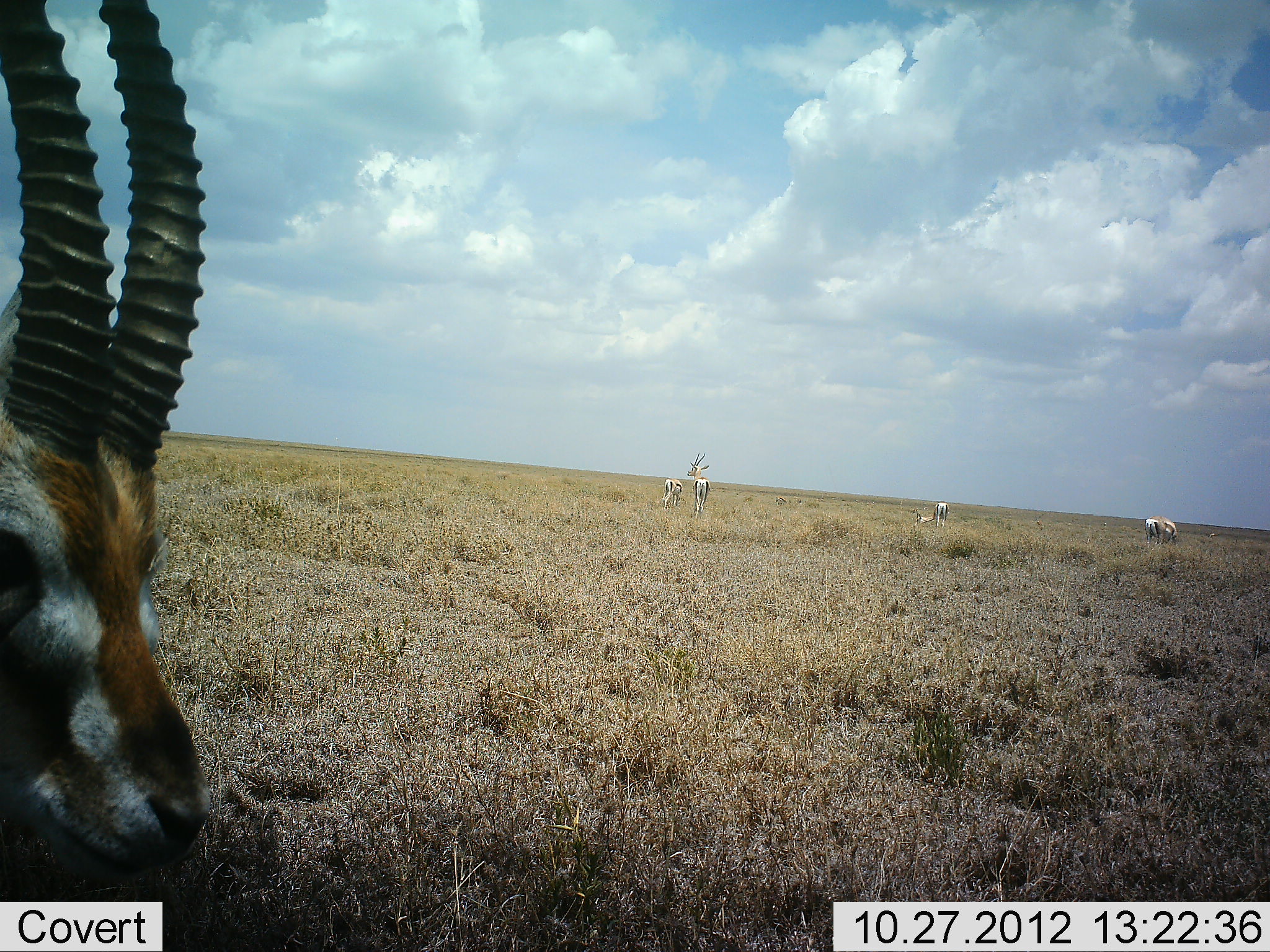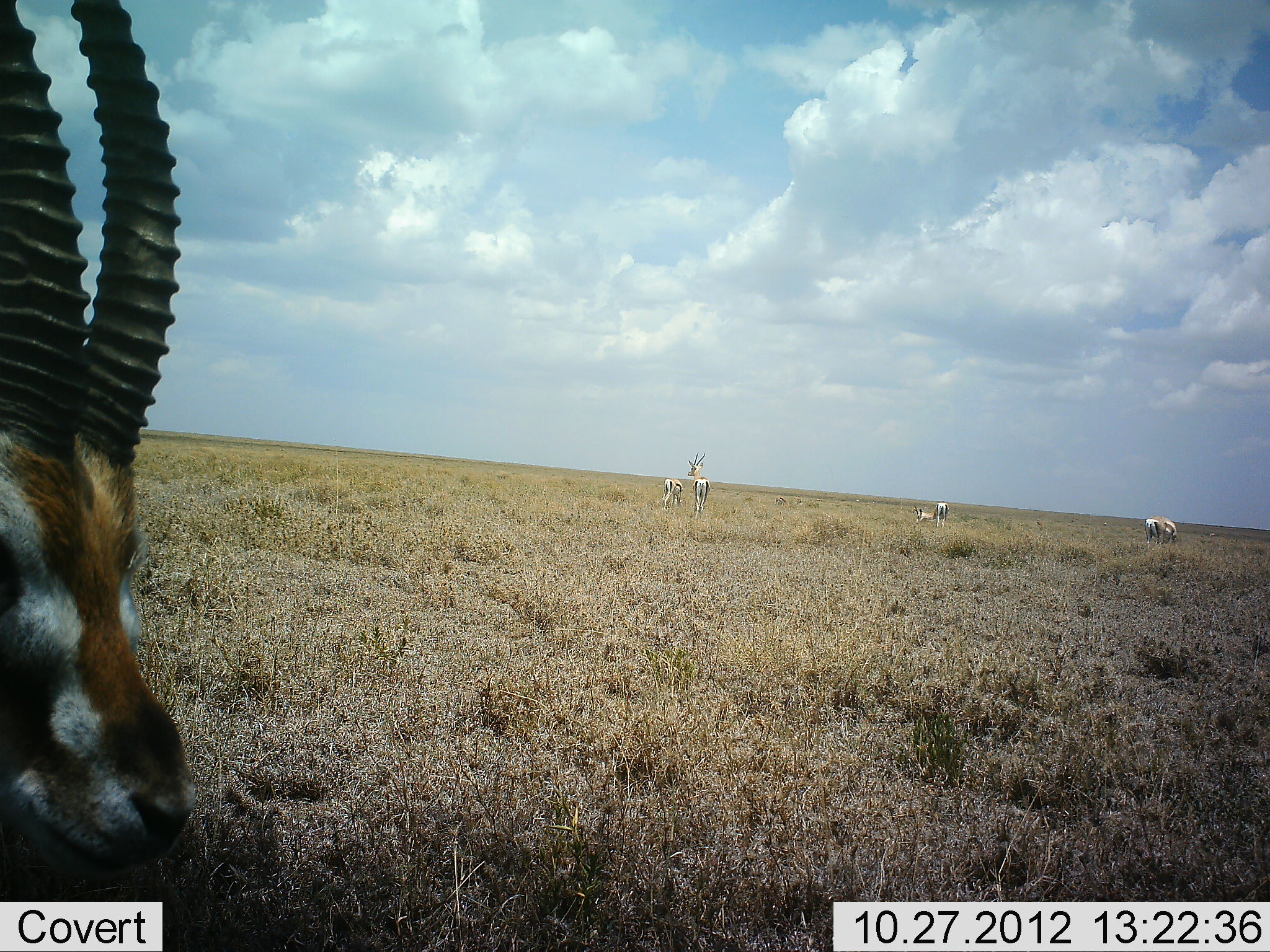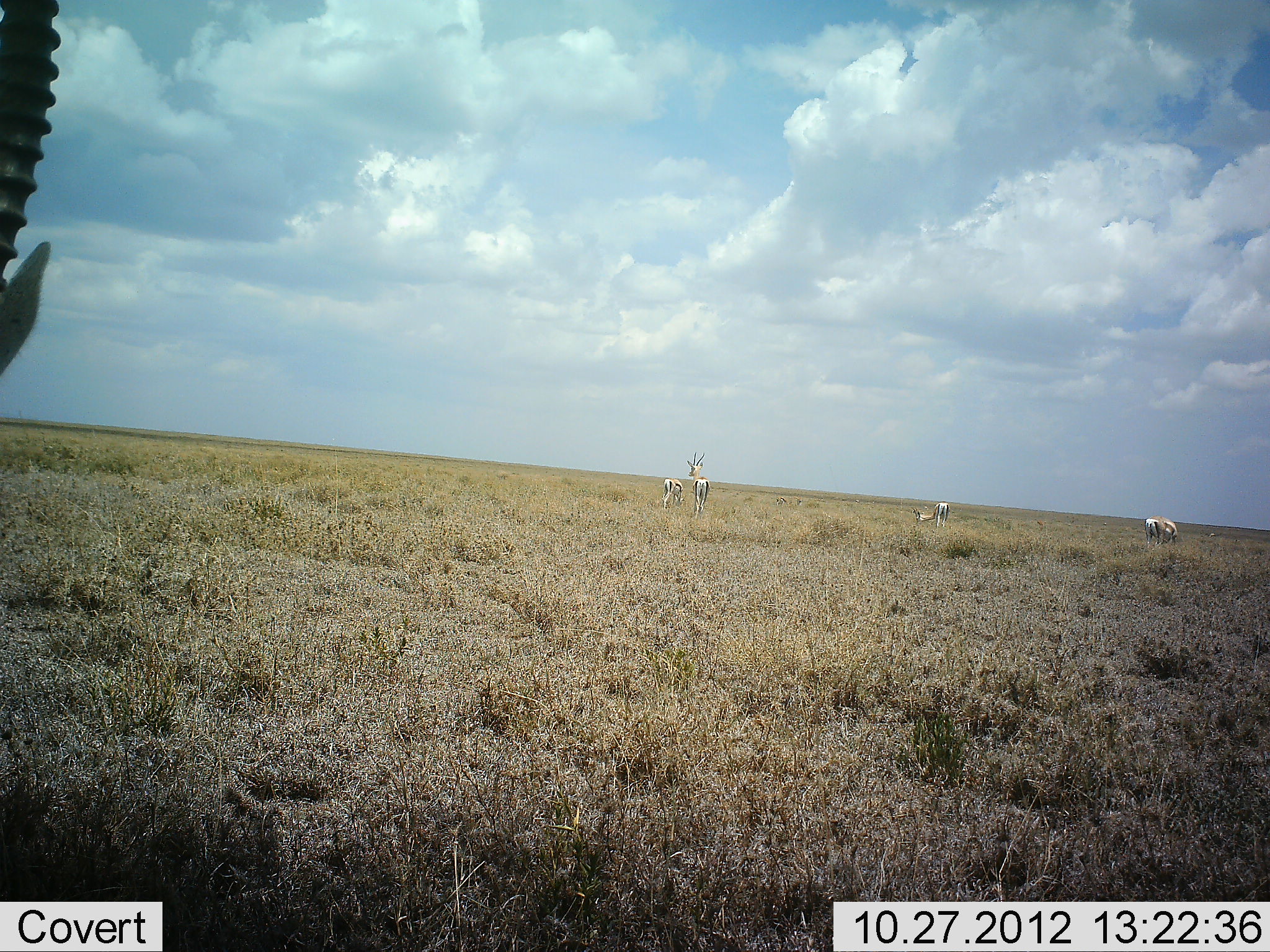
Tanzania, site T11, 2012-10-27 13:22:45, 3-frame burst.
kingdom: Animalia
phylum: Chordata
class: Mammalia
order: Artiodactyla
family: Bovidae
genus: Eudorcas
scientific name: Eudorcas thomsonii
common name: thomson's gazelle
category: gazellethomsons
Gazellethomsons (thomson's gazelle) (Eudorcas thomsonii), count 5. Behavior (volunteer vote fractions): standing 91%, resting 36%, moving 27%, interacting 0%. Young present (vote fraction): 0%. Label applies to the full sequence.